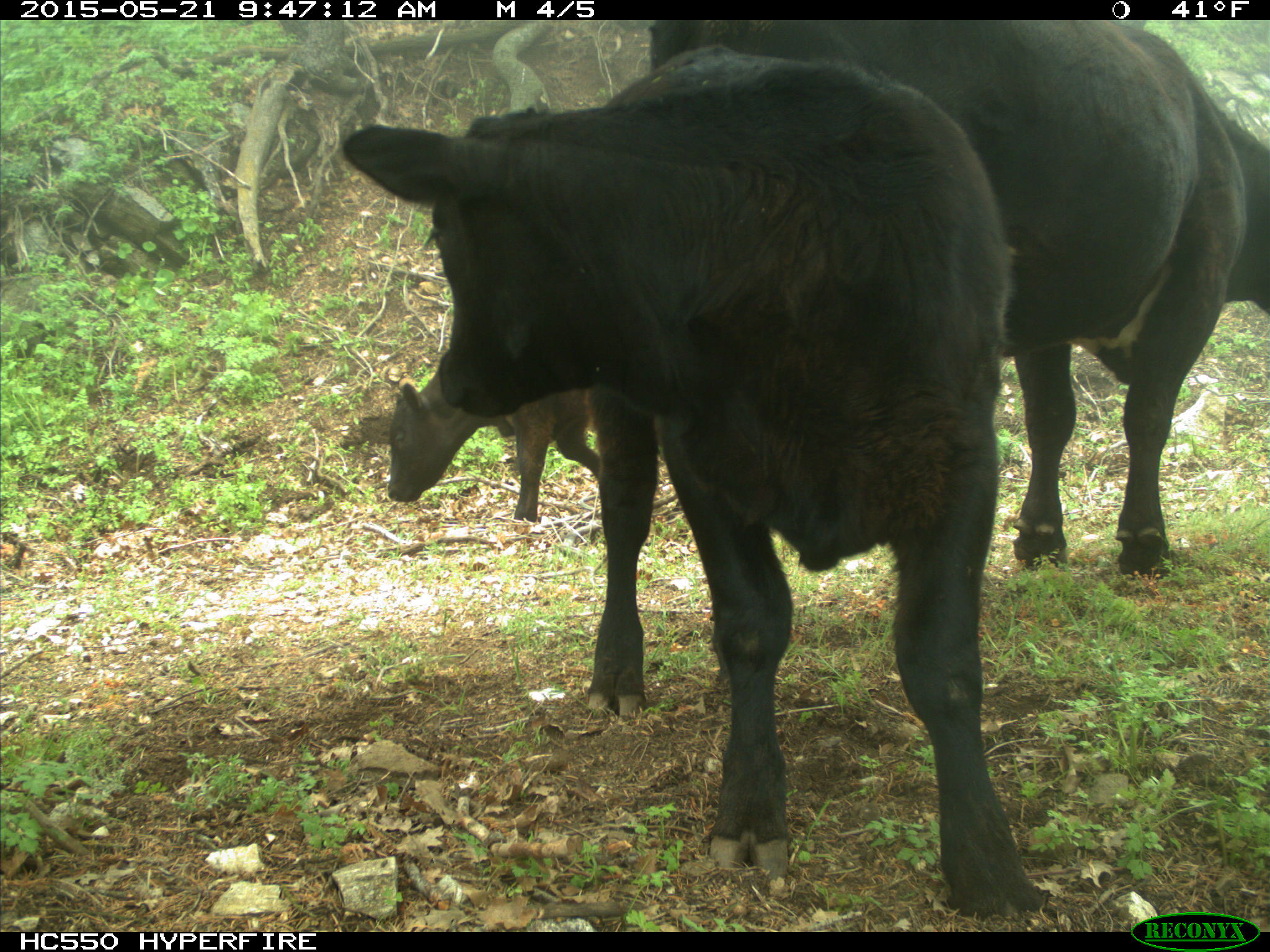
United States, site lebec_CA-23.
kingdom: Animalia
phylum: Chordata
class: Mammalia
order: Artiodactyla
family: Bovidae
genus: Bos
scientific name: Bos taurus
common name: domestic cow